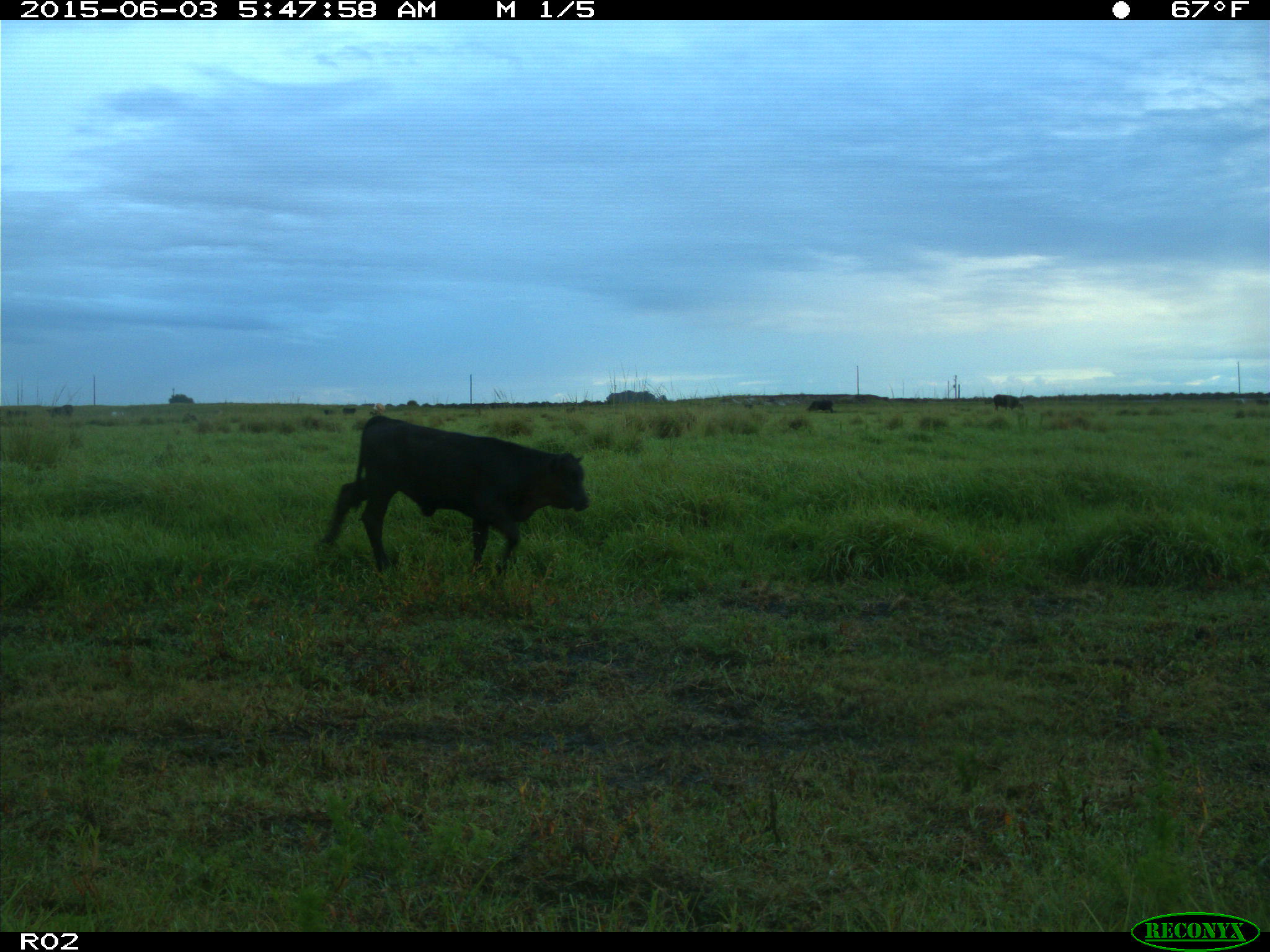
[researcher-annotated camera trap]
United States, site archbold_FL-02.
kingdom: Animalia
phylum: Chordata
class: Mammalia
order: Artiodactyla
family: Bovidae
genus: Bos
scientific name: Bos taurus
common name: domestic cow